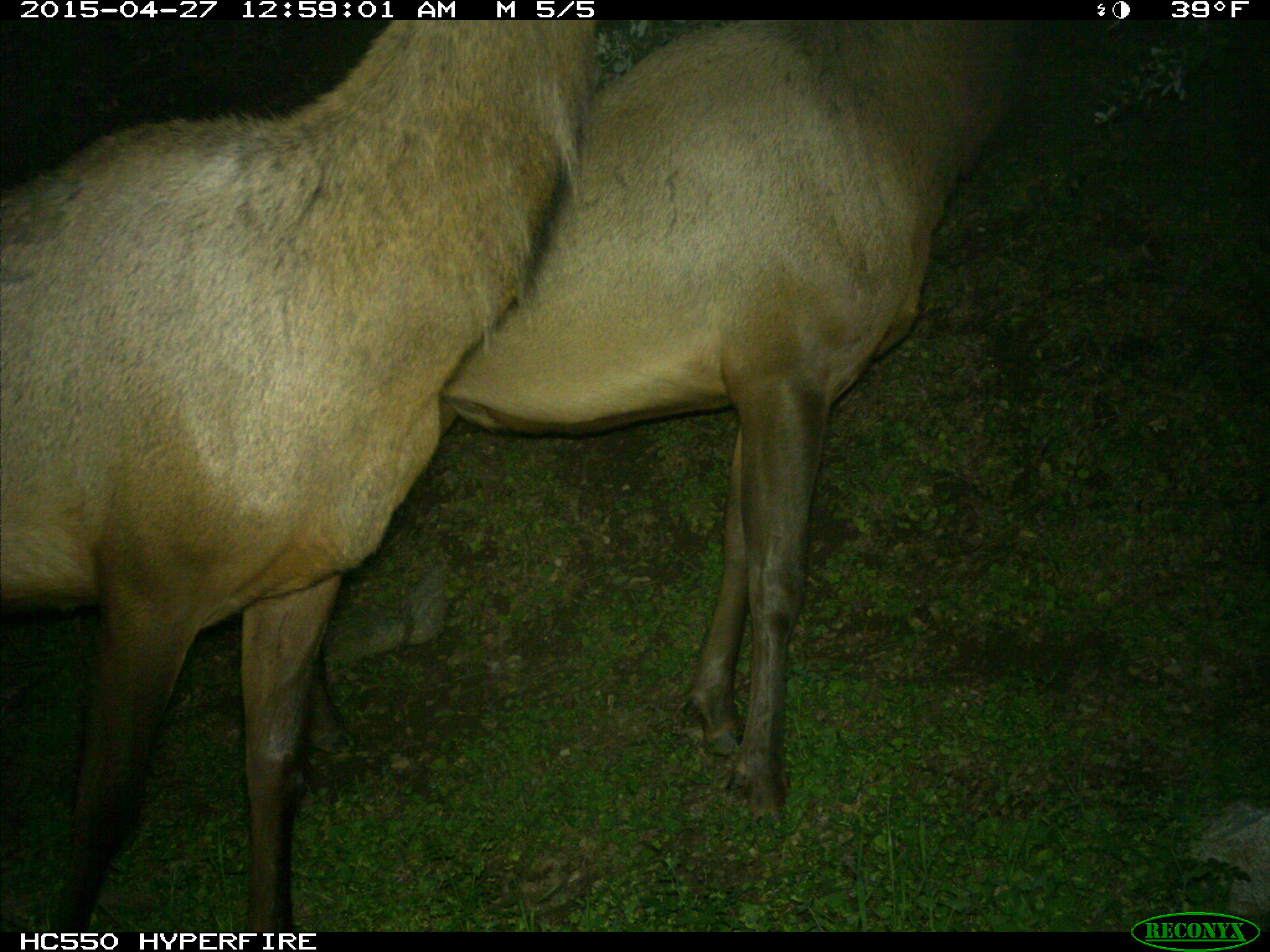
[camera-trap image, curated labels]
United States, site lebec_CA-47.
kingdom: Animalia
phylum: Chordata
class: Mammalia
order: Artiodactyla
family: Cervidae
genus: Cervus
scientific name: Cervus canadensis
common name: elk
Cervus canadensis (elk).